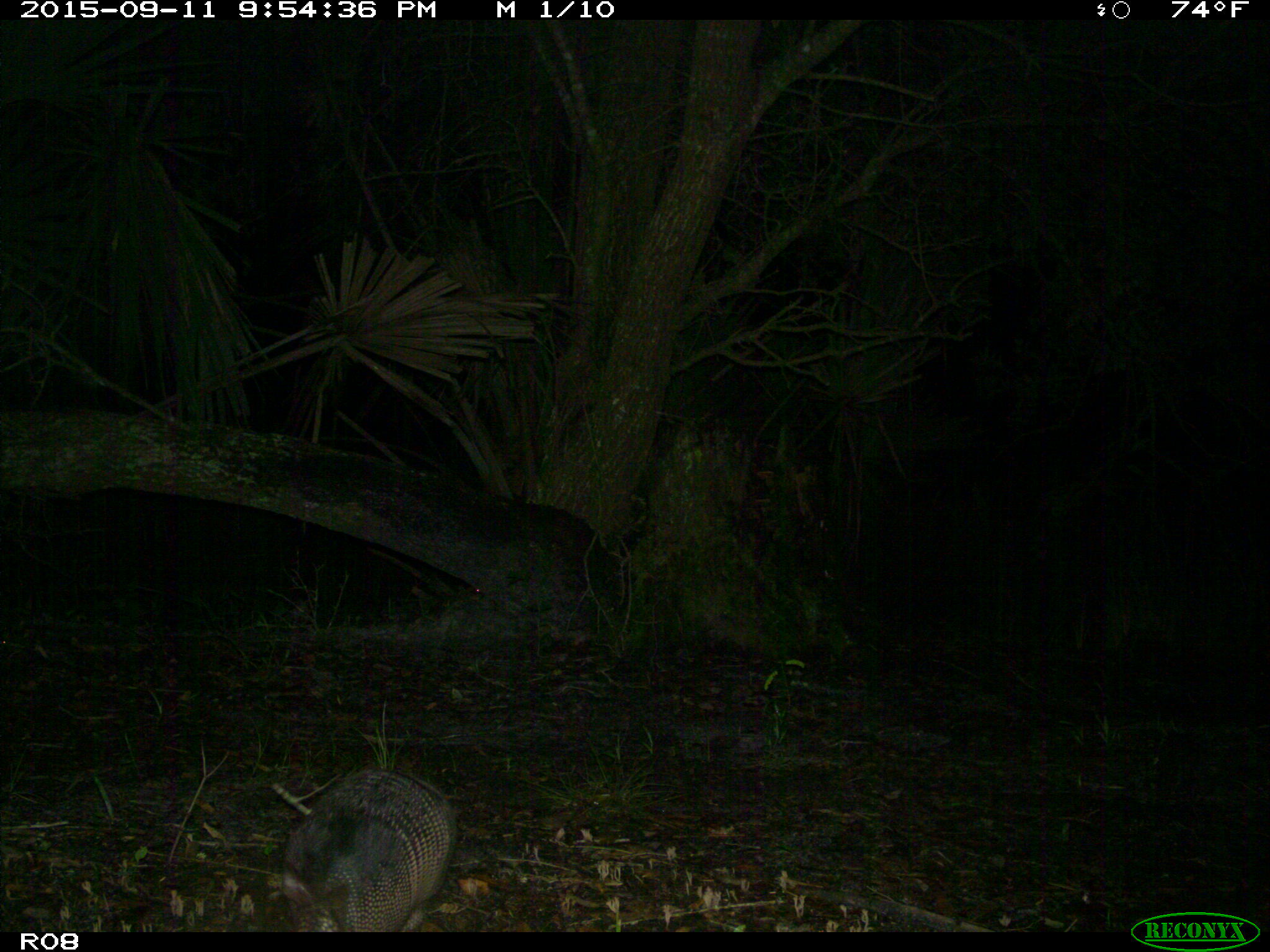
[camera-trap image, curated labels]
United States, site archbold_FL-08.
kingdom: Animalia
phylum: Chordata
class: Mammalia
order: Cingulata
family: Dasypodidae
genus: Dasypus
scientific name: Dasypus novemcinctus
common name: nine-banded armadillo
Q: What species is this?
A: Dasypus novemcinctus (nine-banded armadillo).